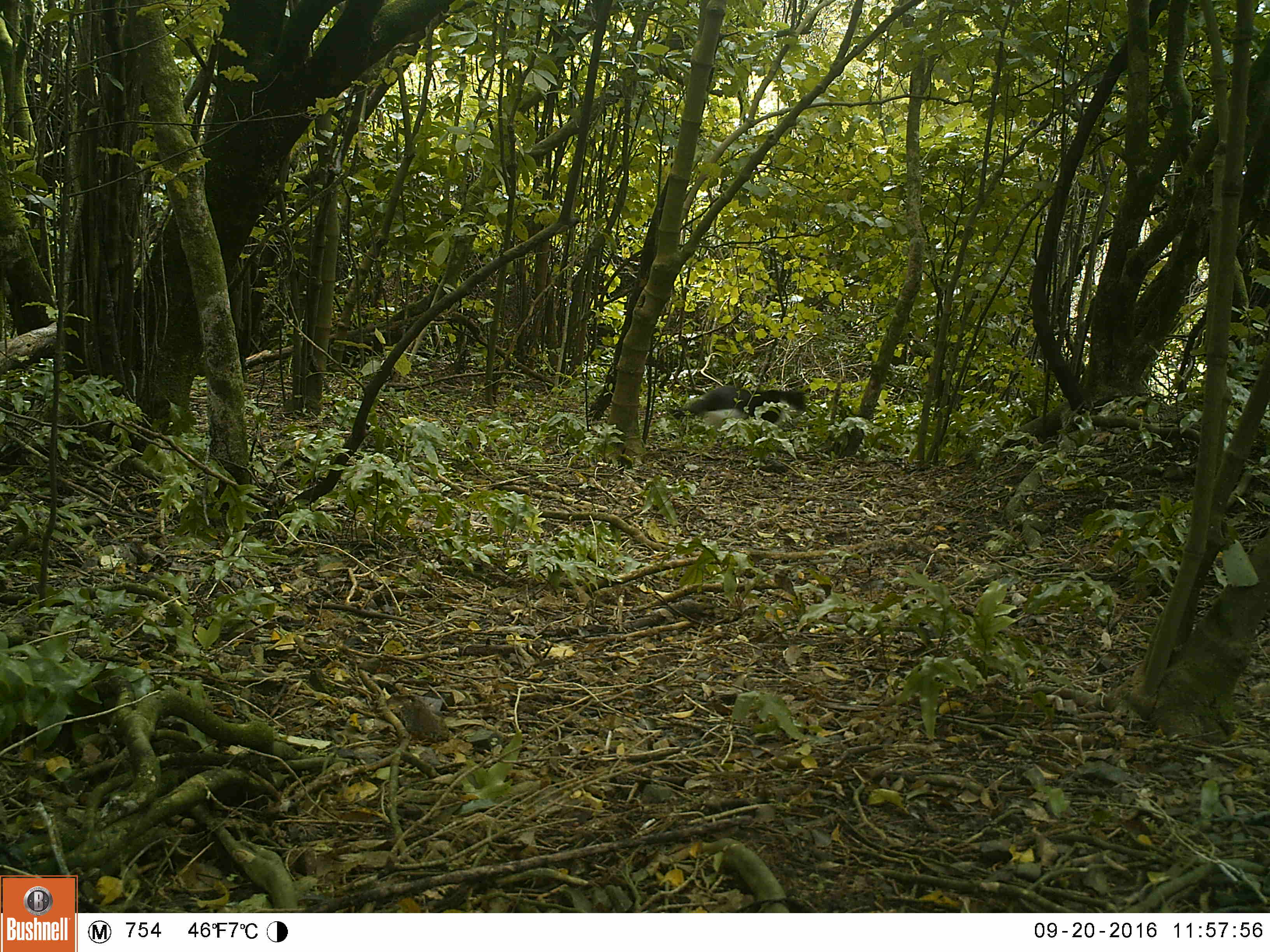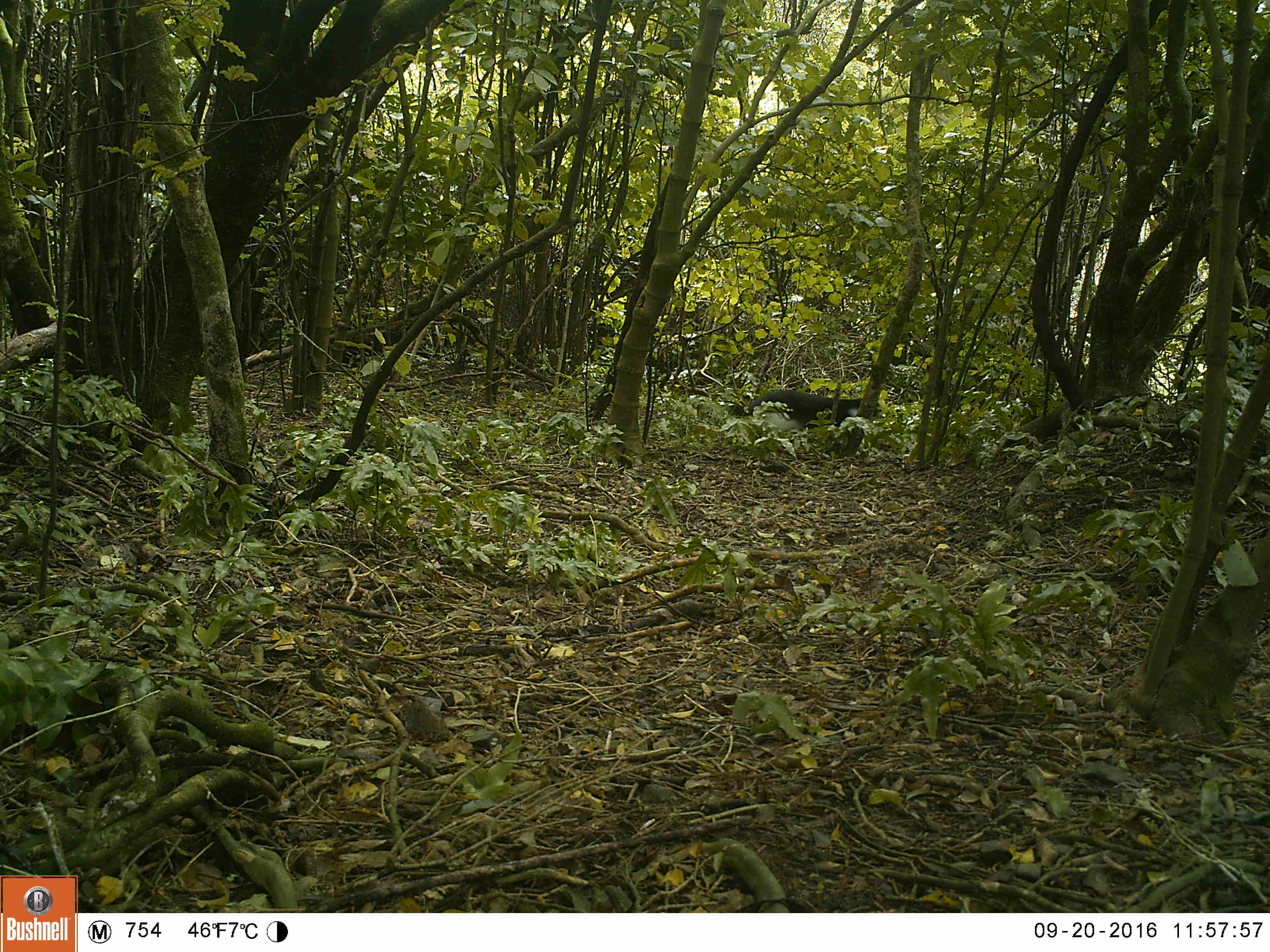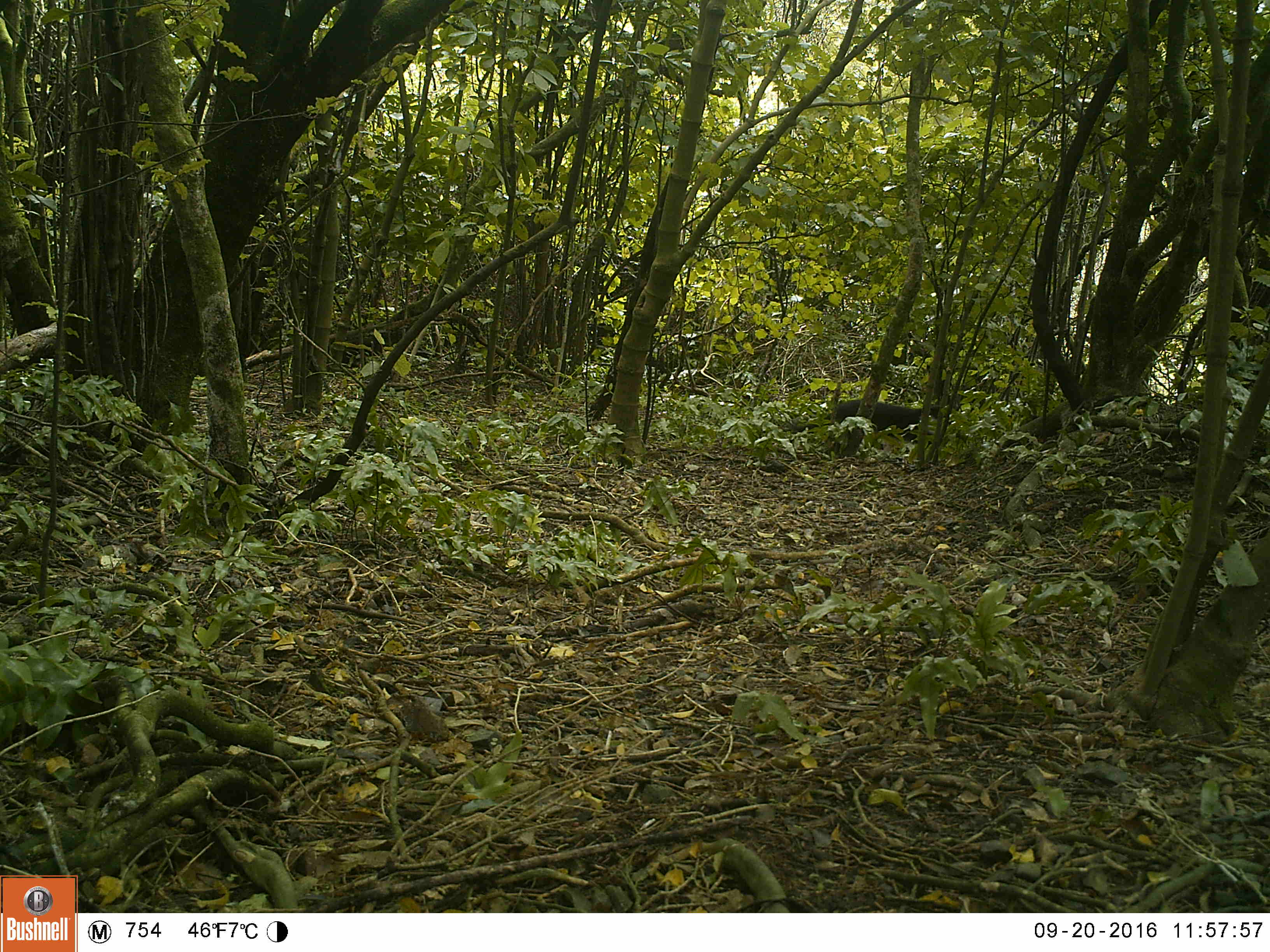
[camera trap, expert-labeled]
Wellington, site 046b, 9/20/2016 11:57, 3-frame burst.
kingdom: Animalia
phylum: Chordata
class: Mammalia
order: Carnivora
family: Felidae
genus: Felis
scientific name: Felis catus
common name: cat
Cat (Felis catus).